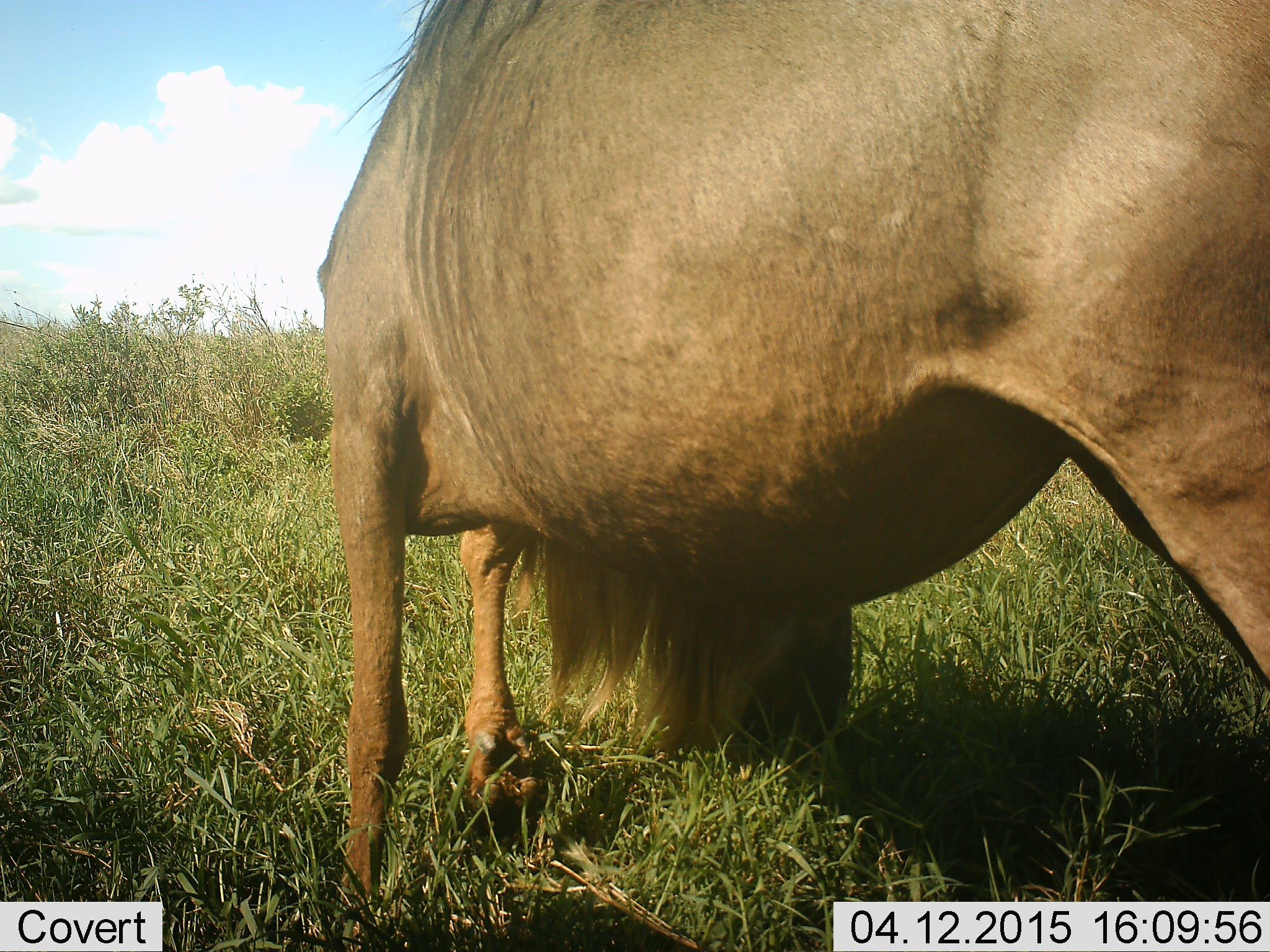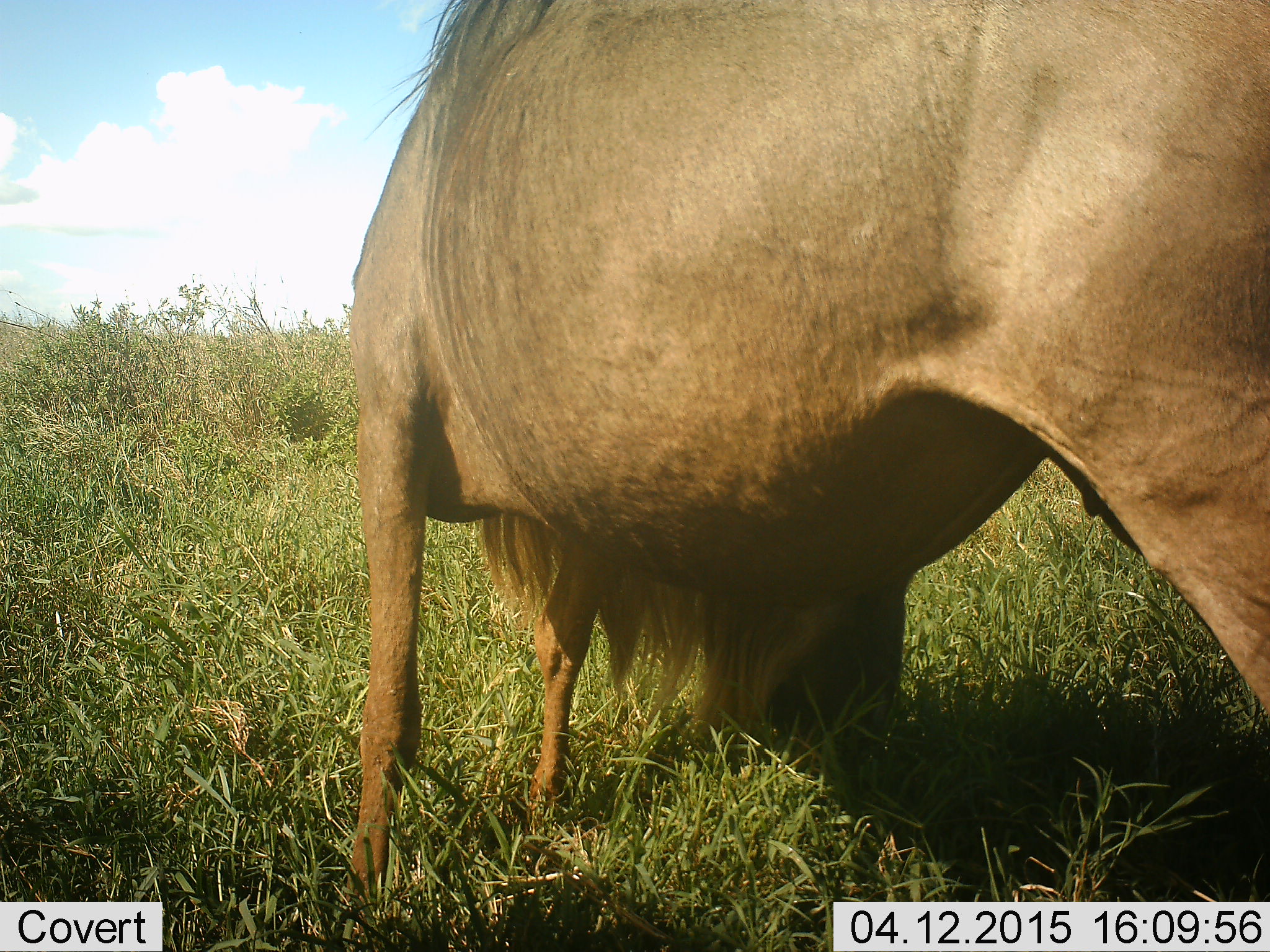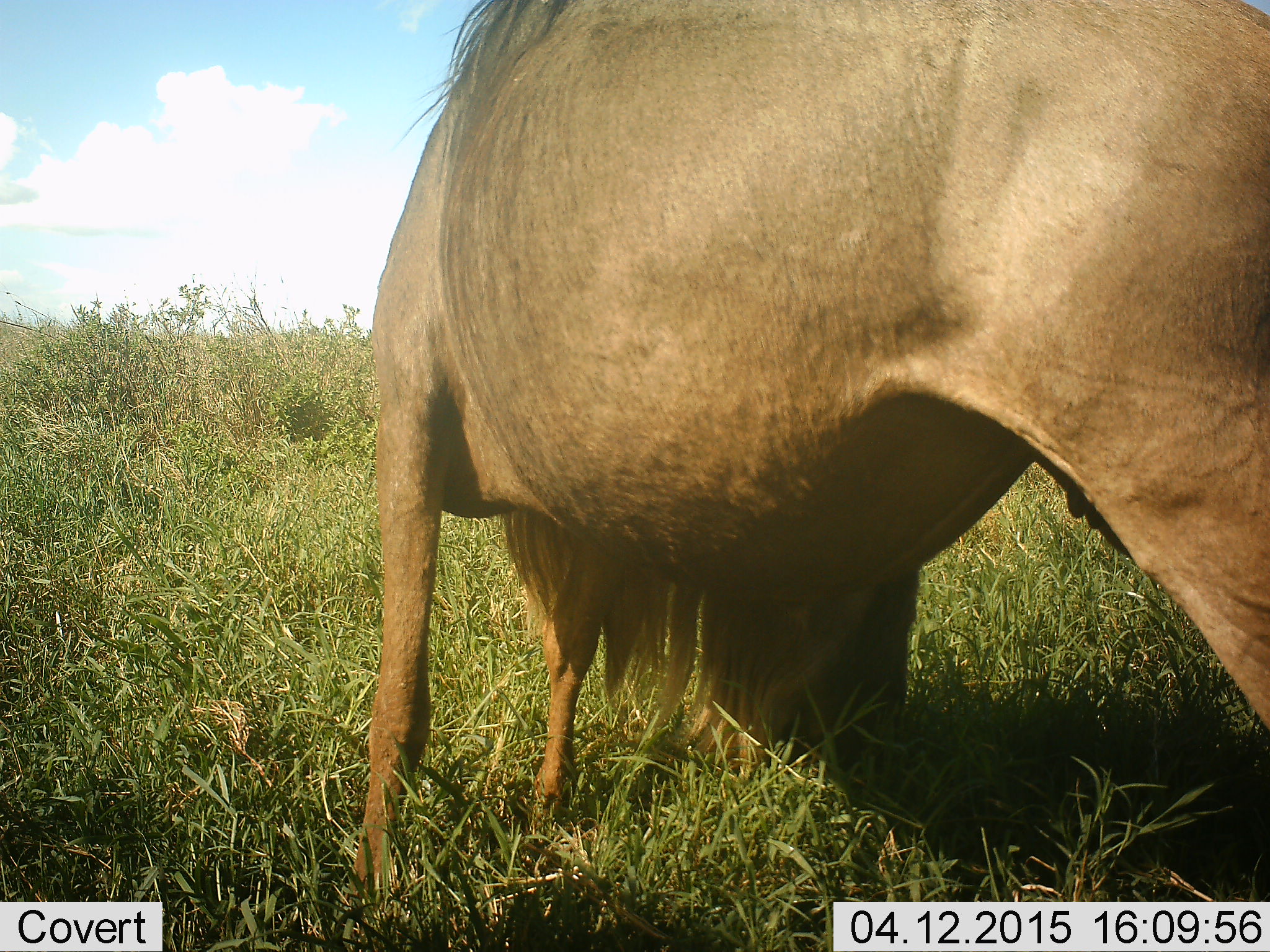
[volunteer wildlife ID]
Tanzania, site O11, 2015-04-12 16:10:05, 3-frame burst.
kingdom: Animalia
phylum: Chordata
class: Mammalia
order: Artiodactyla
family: Bovidae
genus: Connochaetes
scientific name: Connochaetes taurinus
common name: blue wildebeest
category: wildebeest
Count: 1.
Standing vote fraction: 20%.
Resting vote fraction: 0%.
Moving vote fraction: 0%.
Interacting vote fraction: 0%.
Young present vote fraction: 0%.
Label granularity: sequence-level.